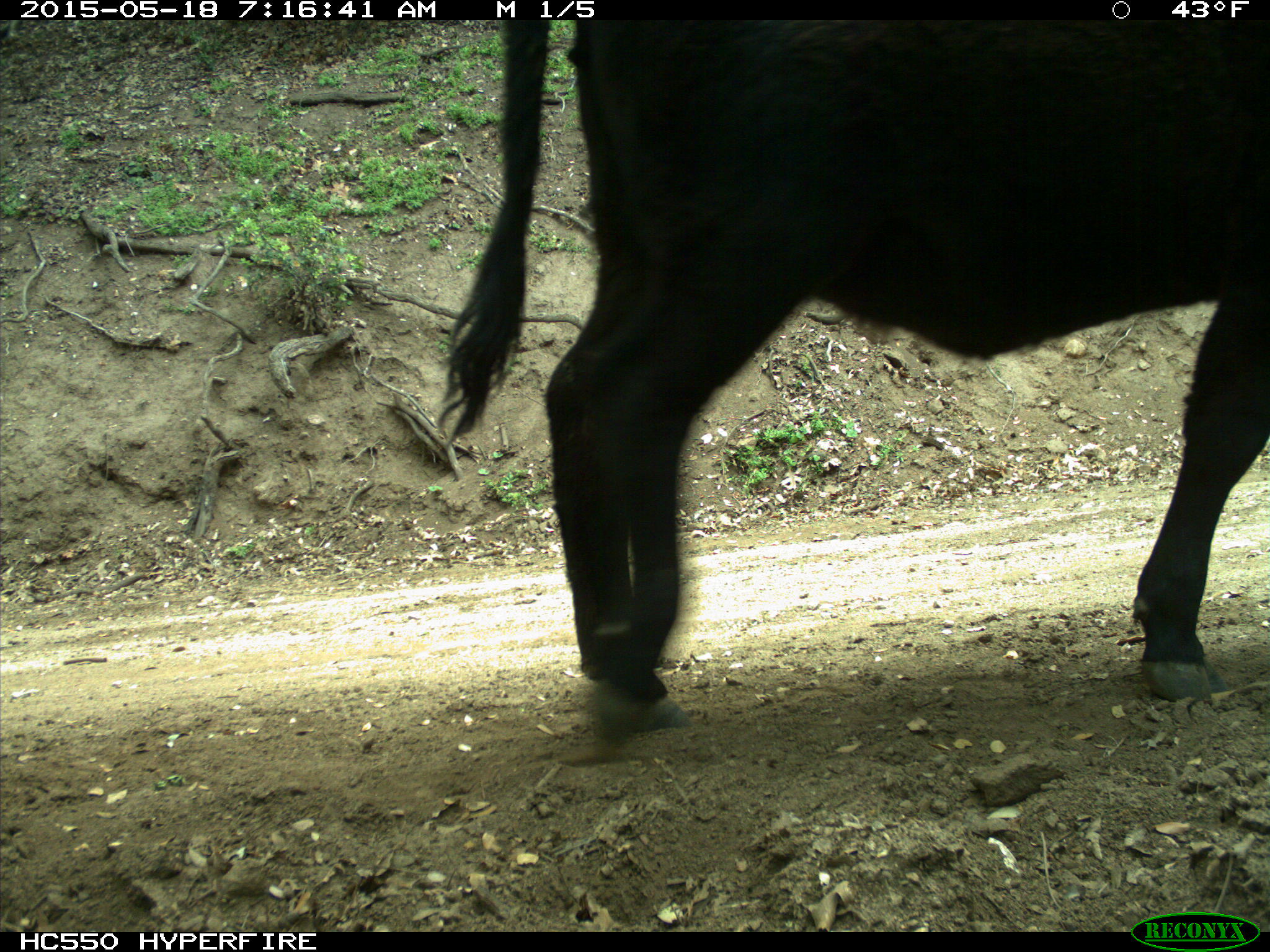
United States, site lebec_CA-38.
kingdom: Animalia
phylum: Chordata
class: Mammalia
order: Artiodactyla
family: Bovidae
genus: Bos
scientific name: Bos taurus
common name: domestic cow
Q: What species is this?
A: Bos taurus (domestic cow).